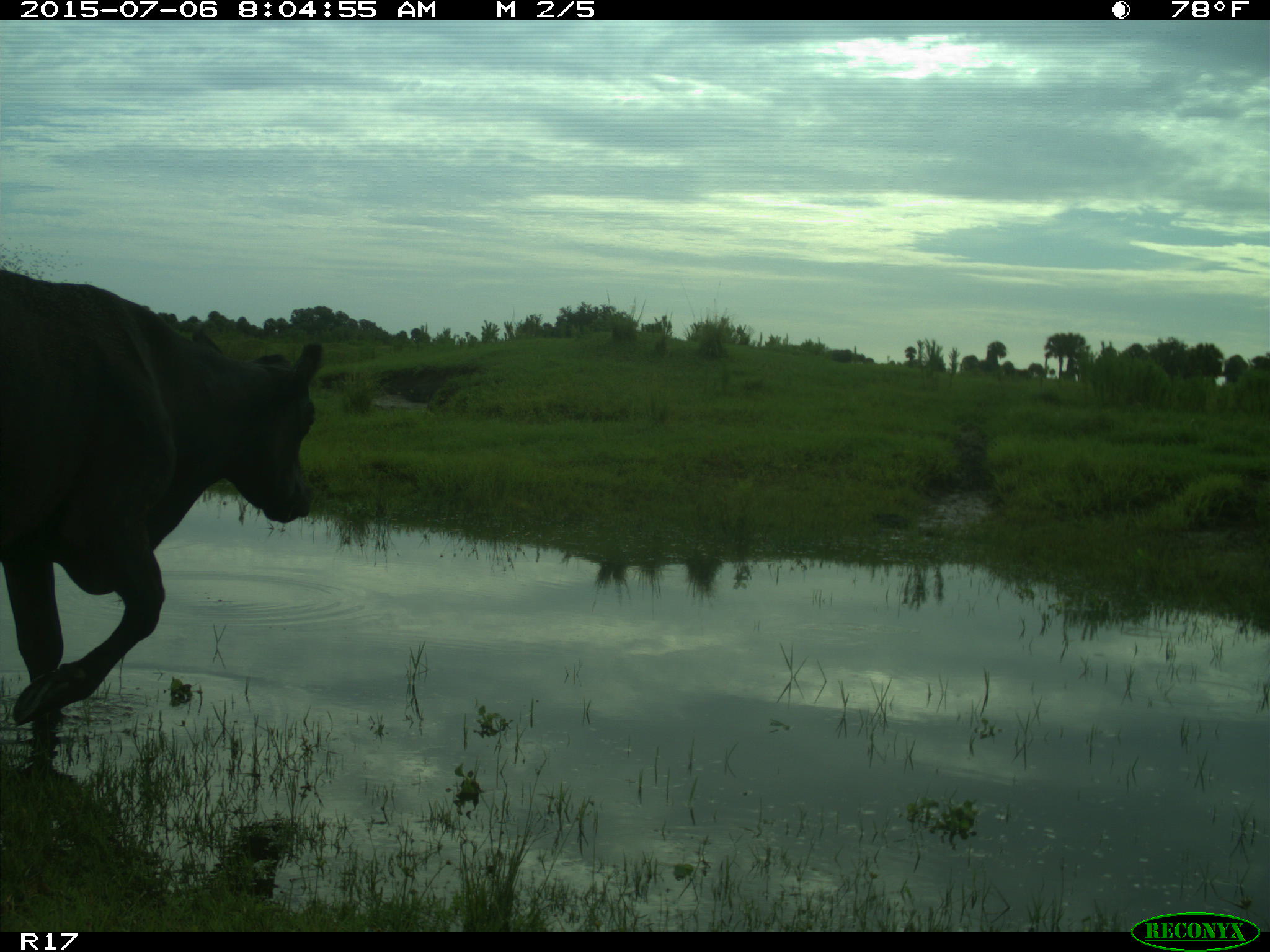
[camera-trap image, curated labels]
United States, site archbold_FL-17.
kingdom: Animalia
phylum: Chordata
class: Mammalia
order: Artiodactyla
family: Bovidae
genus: Bos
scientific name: Bos taurus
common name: domestic cow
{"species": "Bos taurus (domestic cow)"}